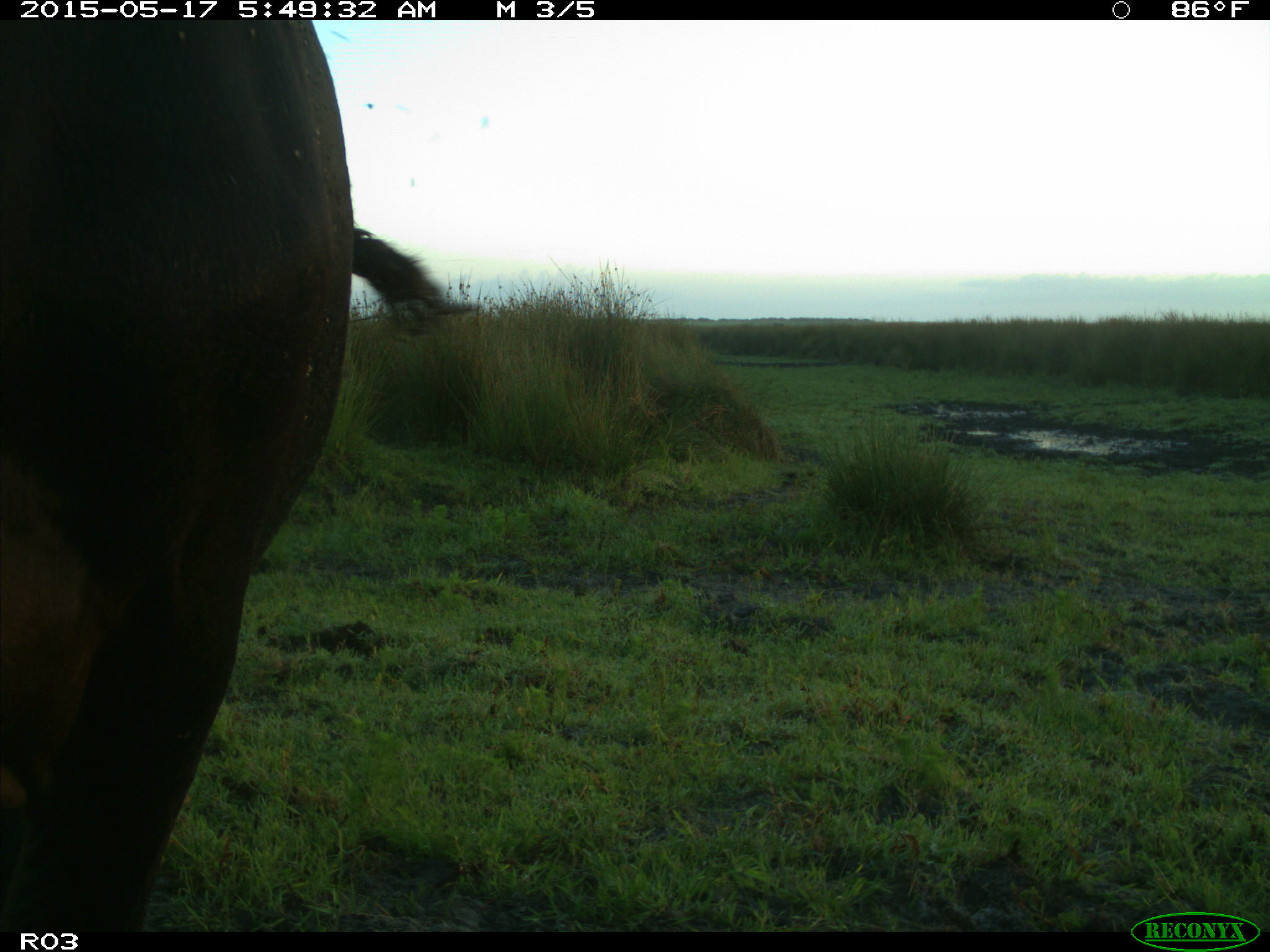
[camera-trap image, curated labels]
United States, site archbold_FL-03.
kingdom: Animalia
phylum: Chordata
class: Mammalia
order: Artiodactyla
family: Bovidae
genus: Bos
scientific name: Bos taurus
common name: domestic cow